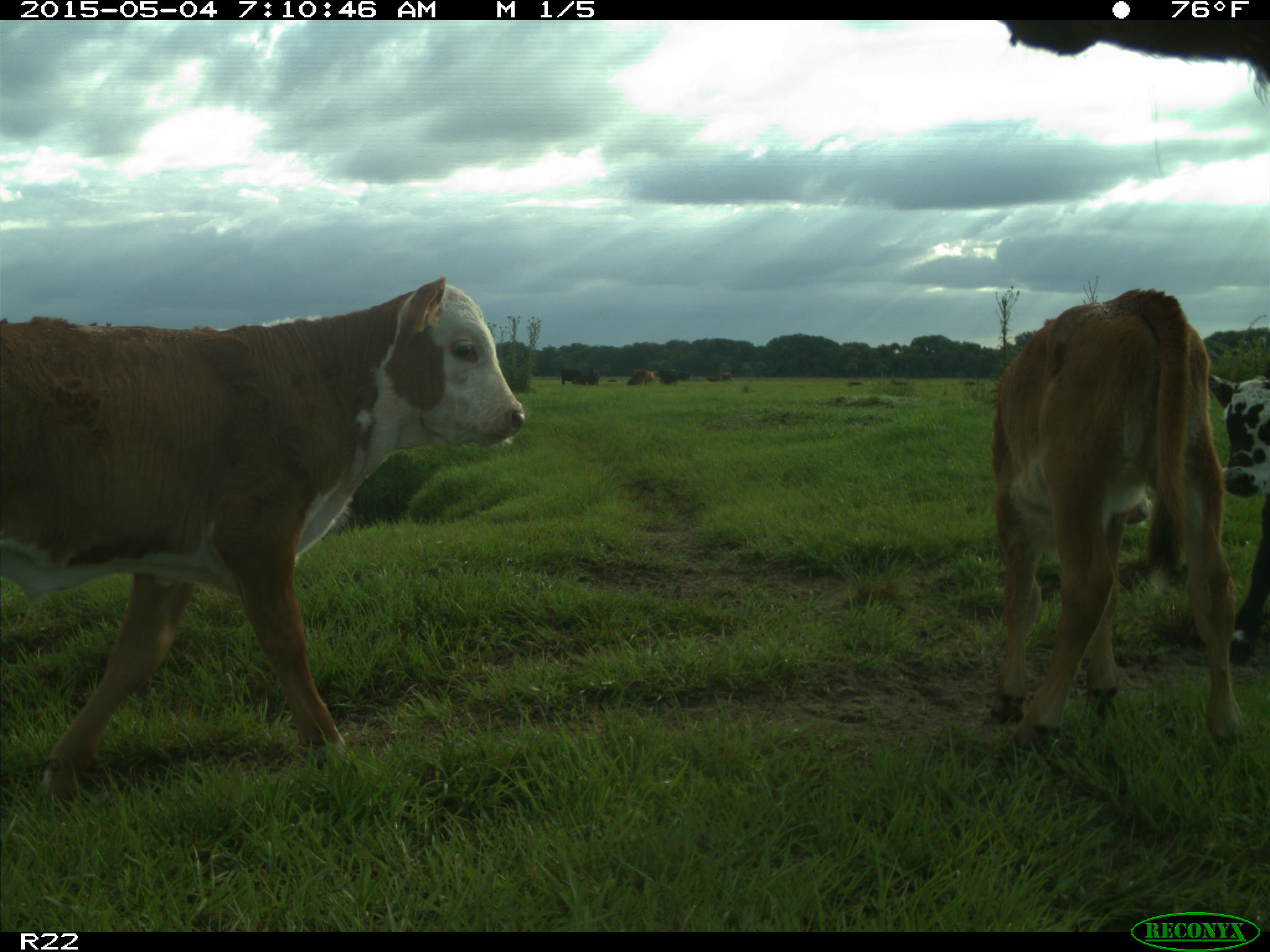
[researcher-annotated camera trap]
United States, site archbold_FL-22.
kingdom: Animalia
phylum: Chordata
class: Mammalia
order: Artiodactyla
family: Bovidae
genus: Bos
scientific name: Bos taurus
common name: domestic cow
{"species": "Bos taurus (domestic cow)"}